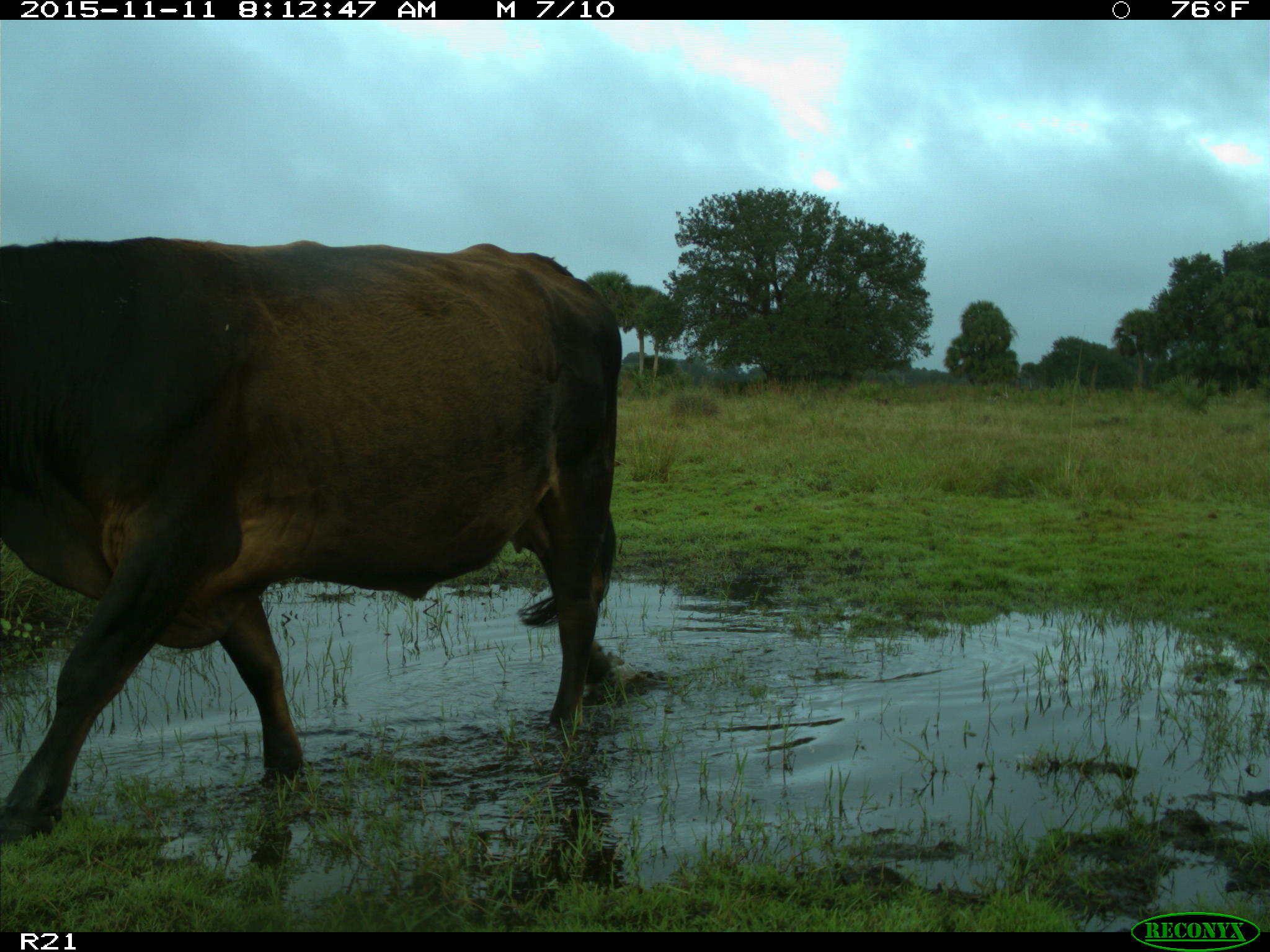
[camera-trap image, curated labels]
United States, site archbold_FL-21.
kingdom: Animalia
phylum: Chordata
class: Mammalia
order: Artiodactyla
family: Bovidae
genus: Bos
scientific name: Bos taurus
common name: domestic cow